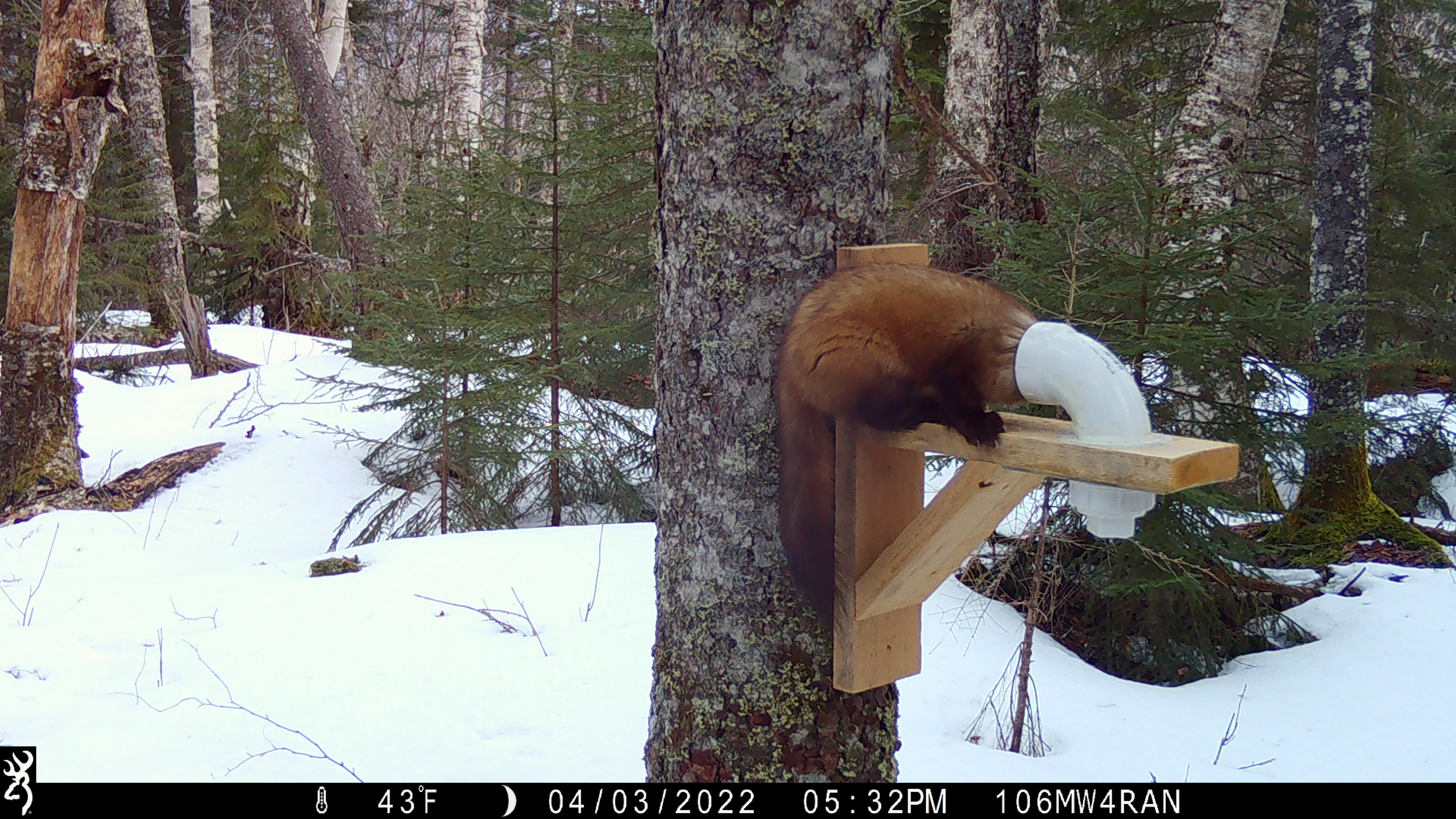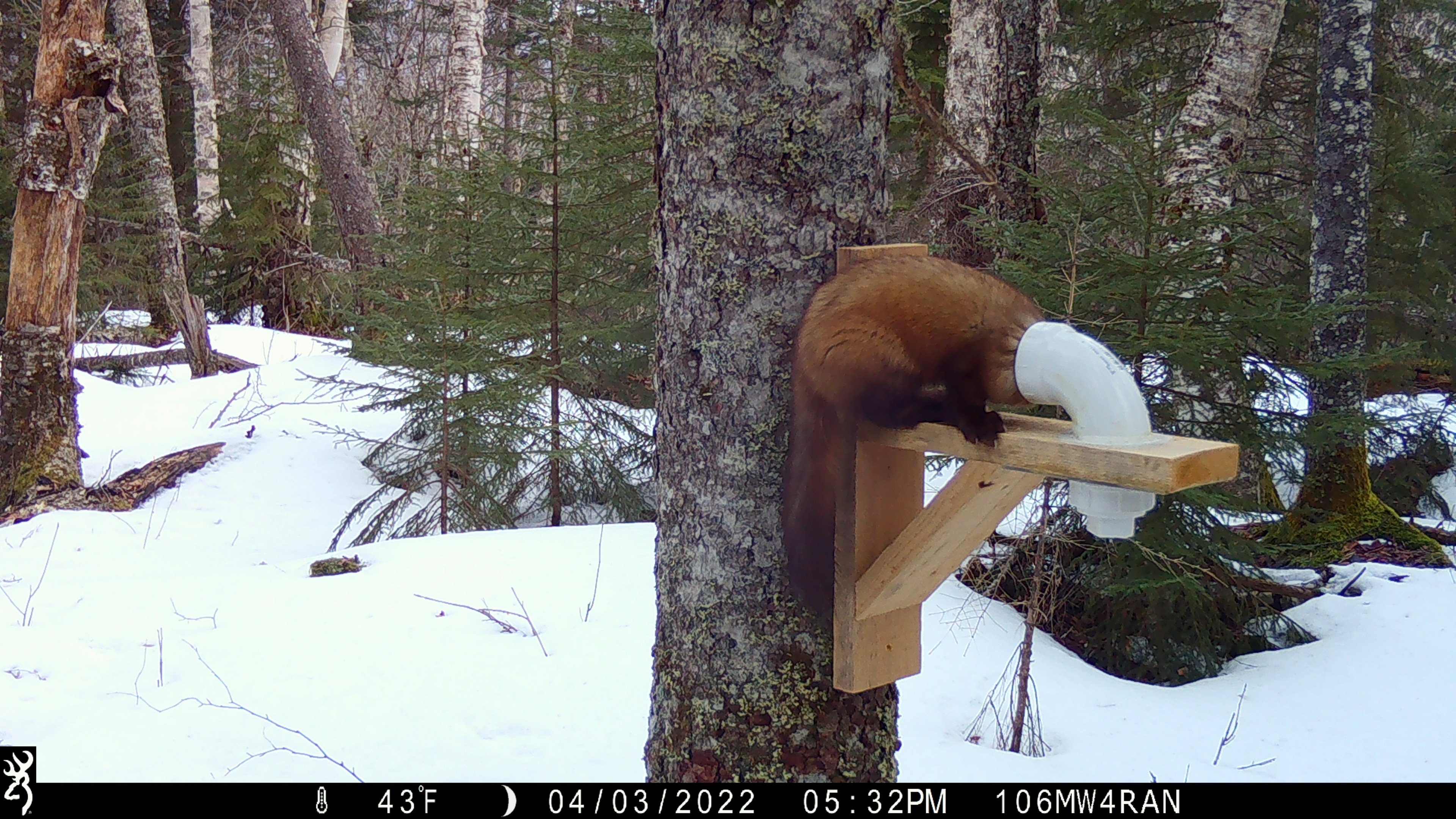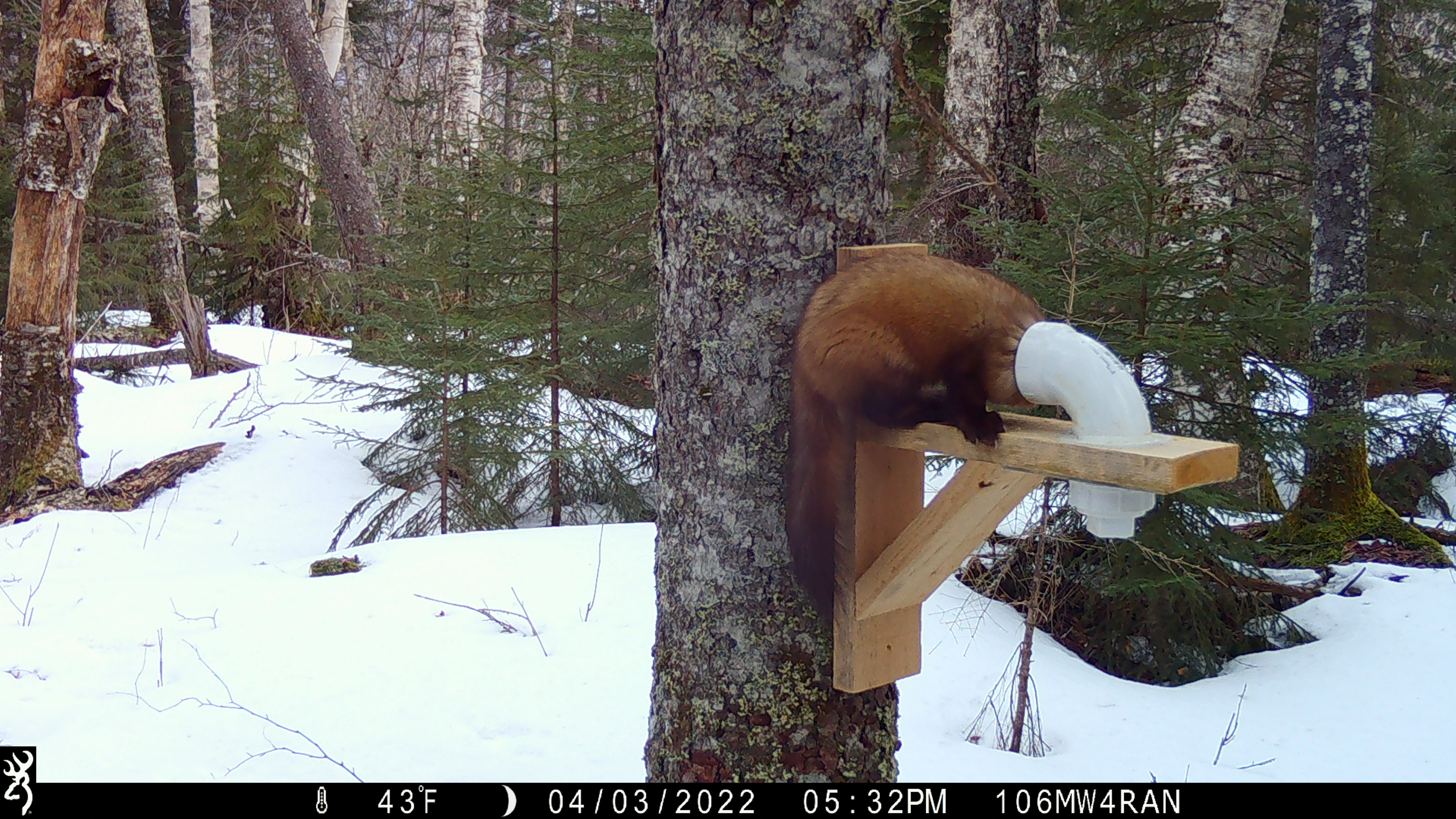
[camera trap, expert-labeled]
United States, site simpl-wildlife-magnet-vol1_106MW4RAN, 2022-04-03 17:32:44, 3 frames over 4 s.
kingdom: Animalia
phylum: Chordata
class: Mammalia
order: Carnivora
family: Mustelidae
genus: Martes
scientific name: Martes americana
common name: american marten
American marten (Martes americana).